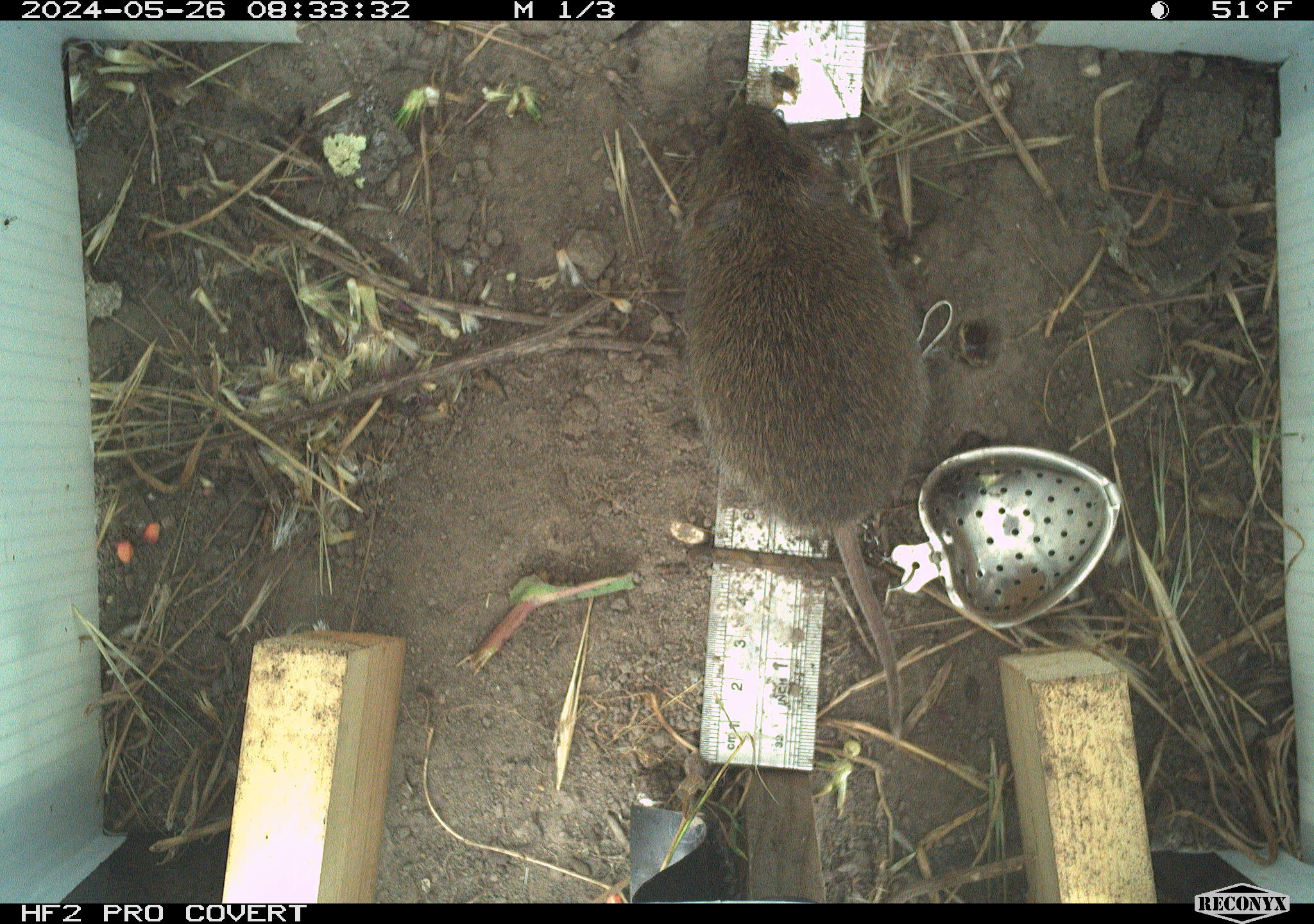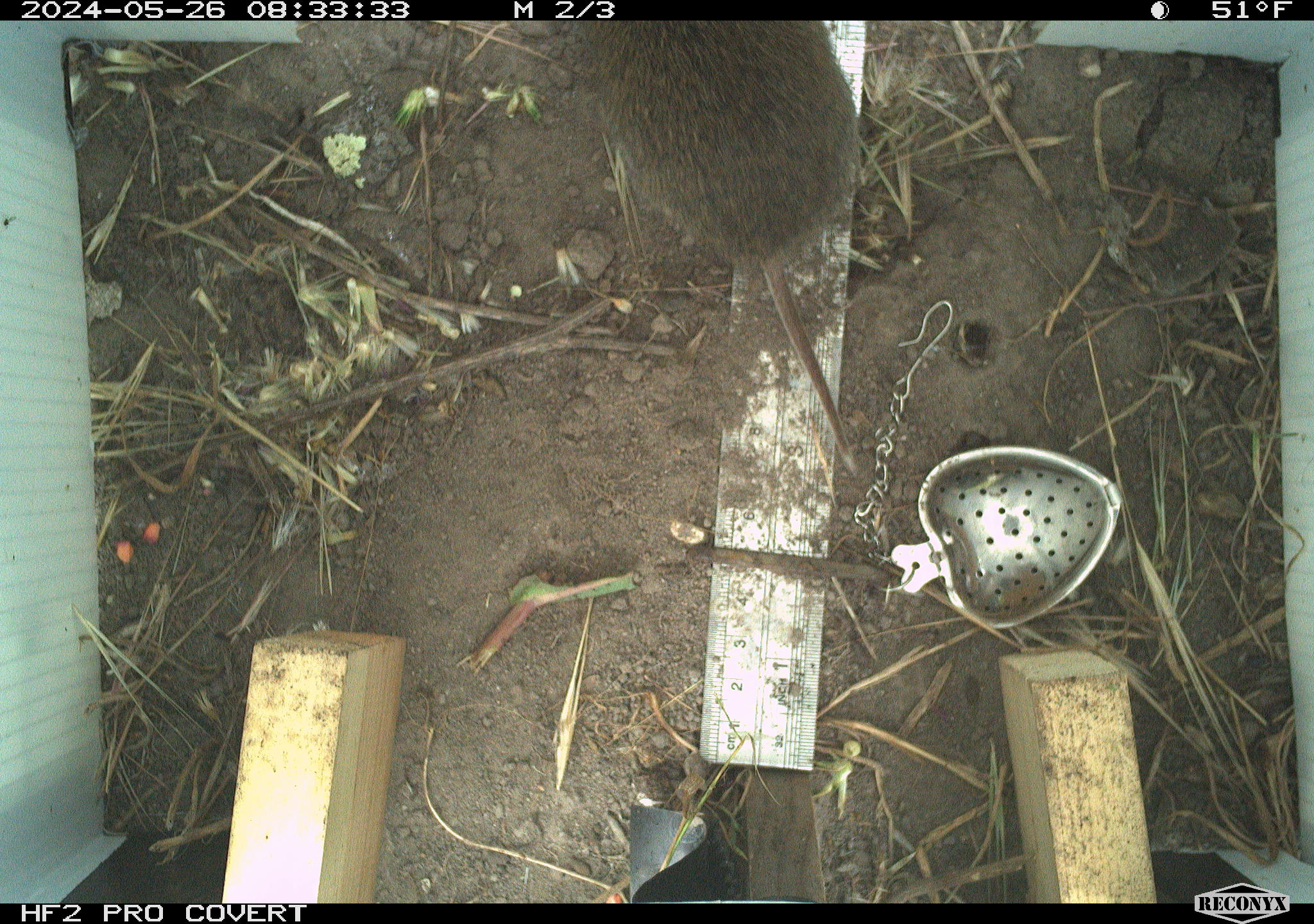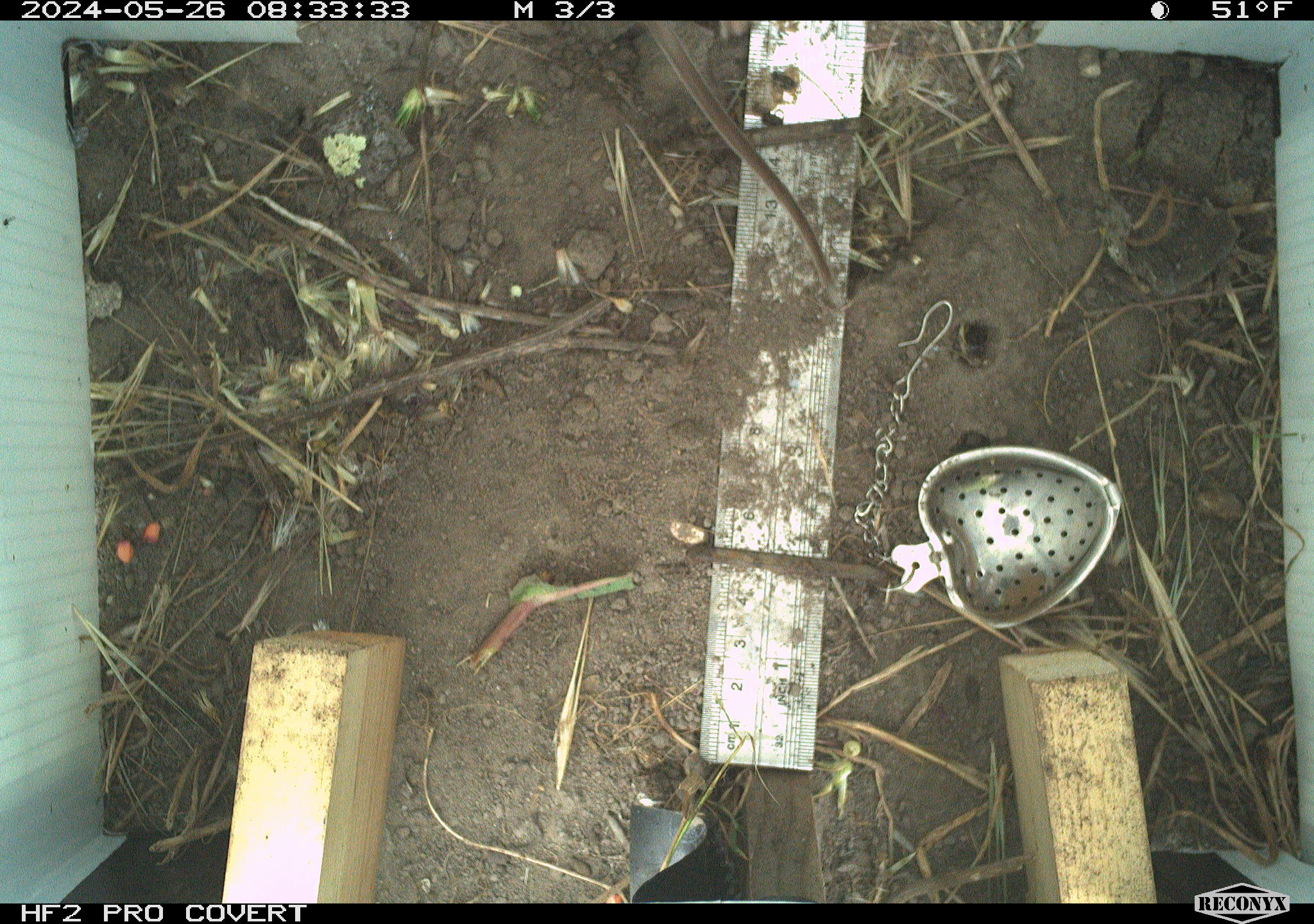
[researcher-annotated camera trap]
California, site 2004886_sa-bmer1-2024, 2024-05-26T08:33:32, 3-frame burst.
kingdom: Animalia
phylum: Chordata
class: Mammalia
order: Rodentia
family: Cricetidae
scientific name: Arvicolinae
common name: voles, lemmings, and muskrats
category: arvicolinae subfamily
Arvicolinae subfamily (voles, lemmings, and muskrats) (Arvicolinae).